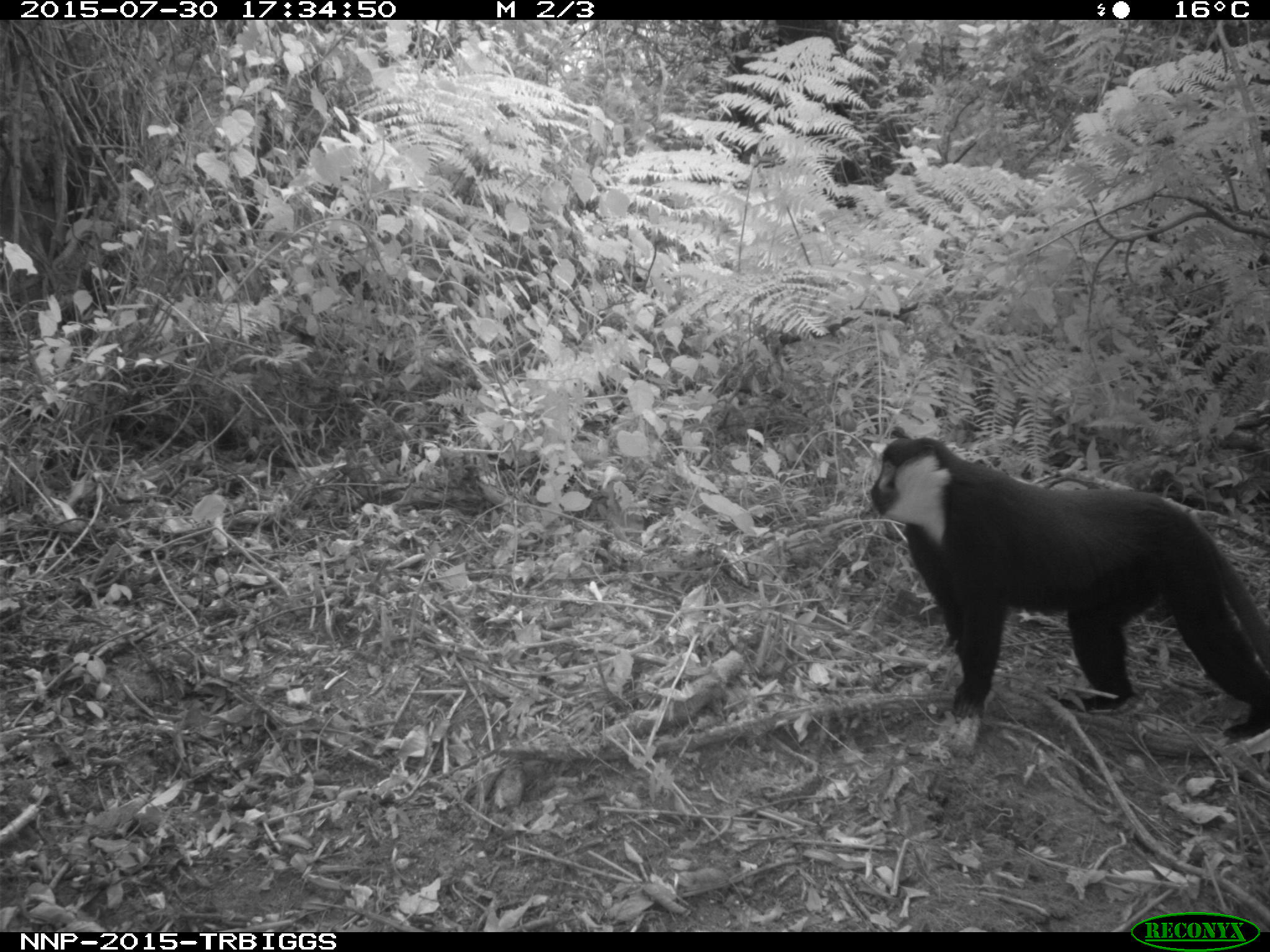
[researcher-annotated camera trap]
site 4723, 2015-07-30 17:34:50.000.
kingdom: Animalia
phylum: Chordata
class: Mammalia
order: Primates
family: Cercopithecidae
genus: Allochrocebus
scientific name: Allochrocebus lhoesti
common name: l'hoest's monkey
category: cercopithecus lhoesti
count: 1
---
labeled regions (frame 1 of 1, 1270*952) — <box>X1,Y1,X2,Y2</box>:
cercopithecus lhoesti: <box>869,432,1269,742</box>